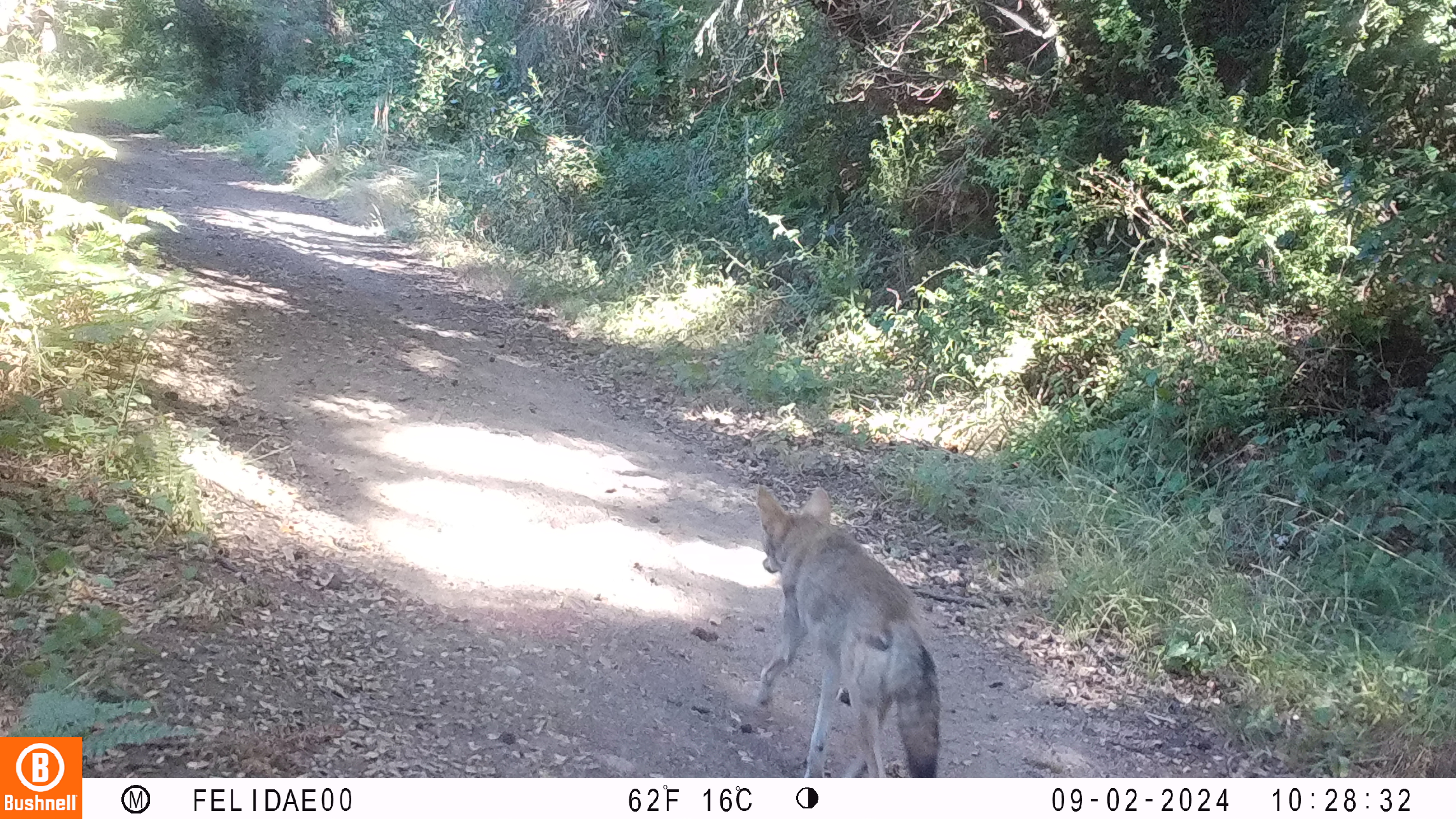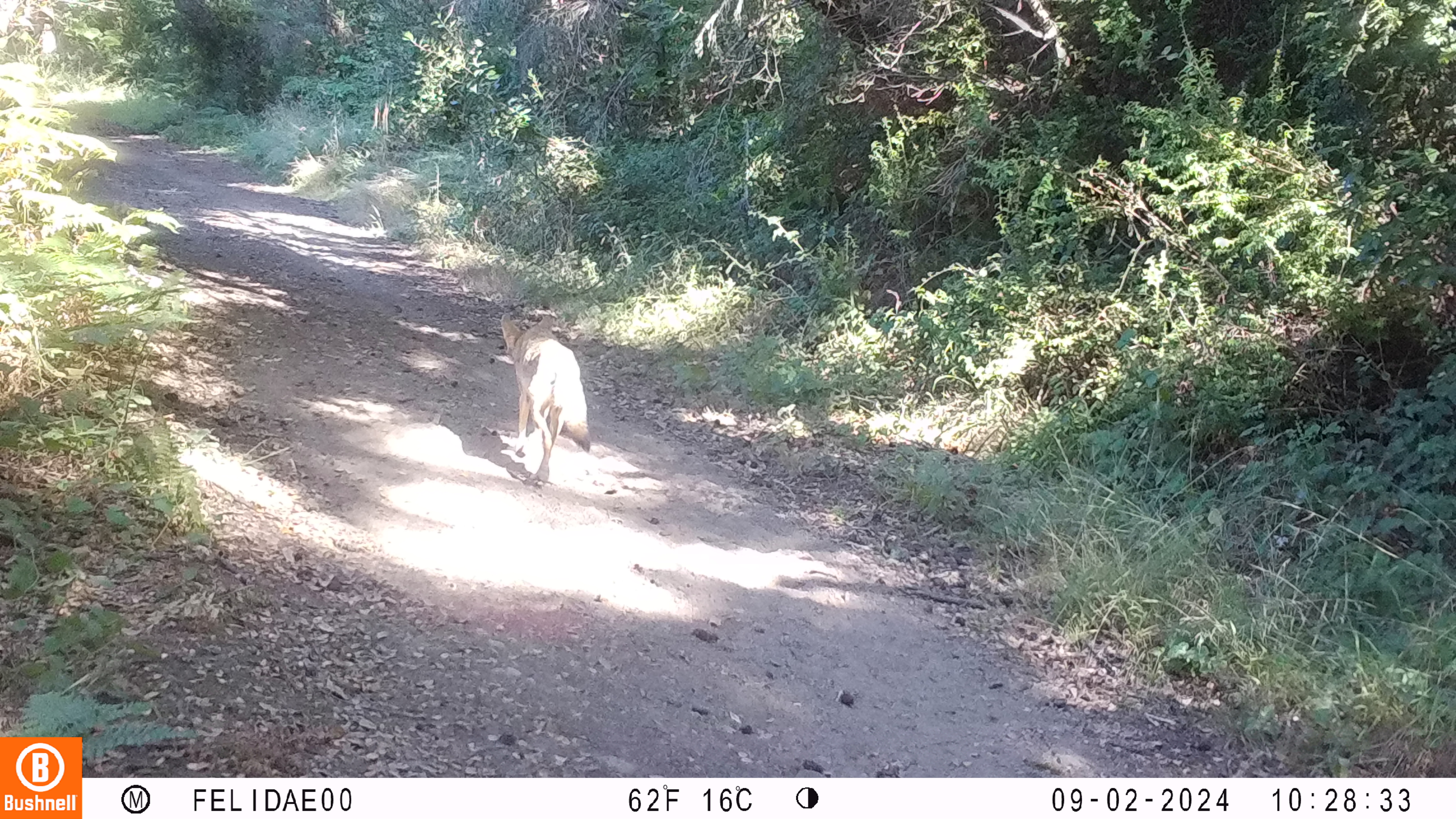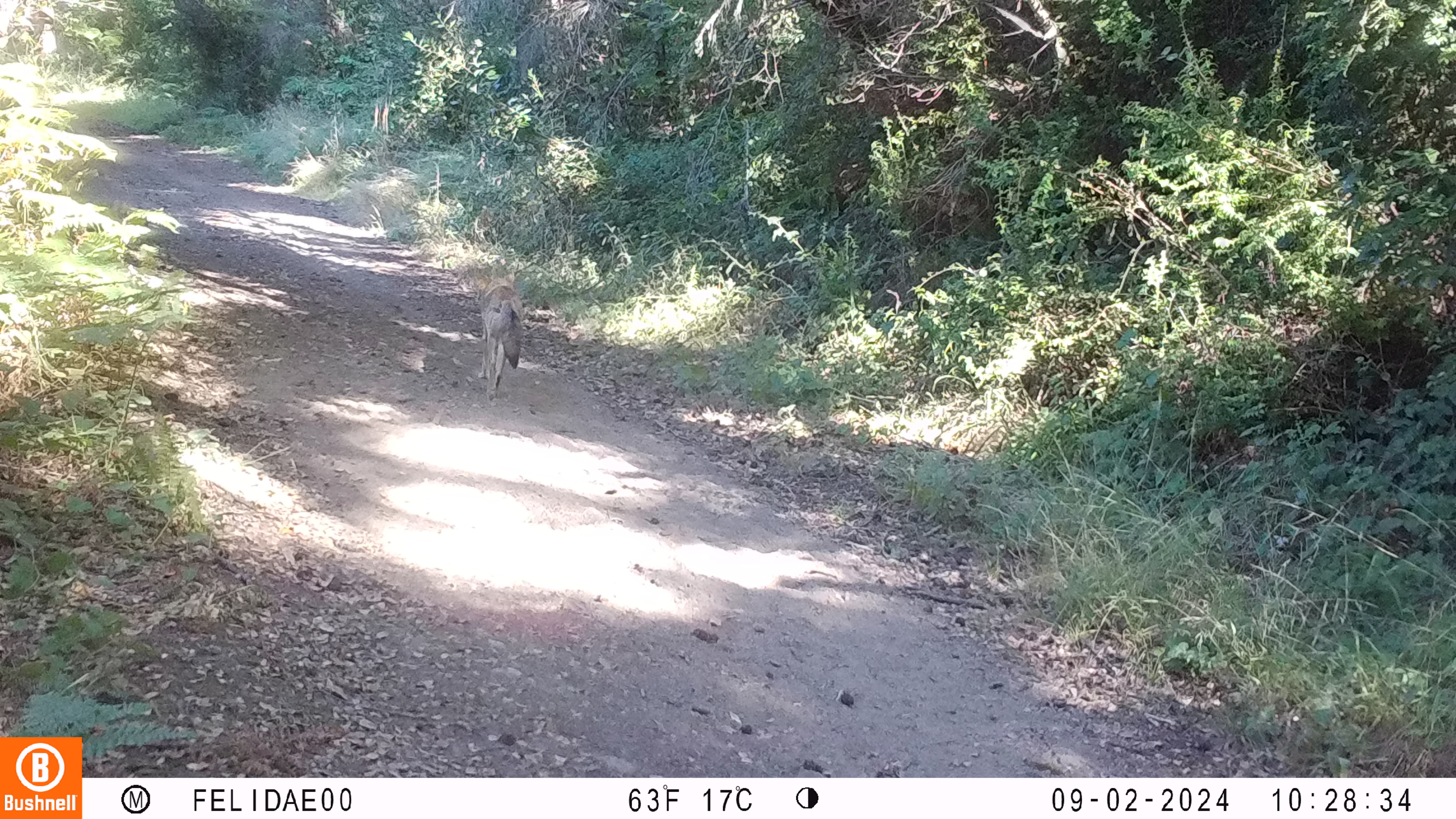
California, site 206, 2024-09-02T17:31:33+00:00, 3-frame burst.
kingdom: Animalia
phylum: Chordata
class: Mammalia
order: Carnivora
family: Canidae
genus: Canis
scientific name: Canis latrans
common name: coyote